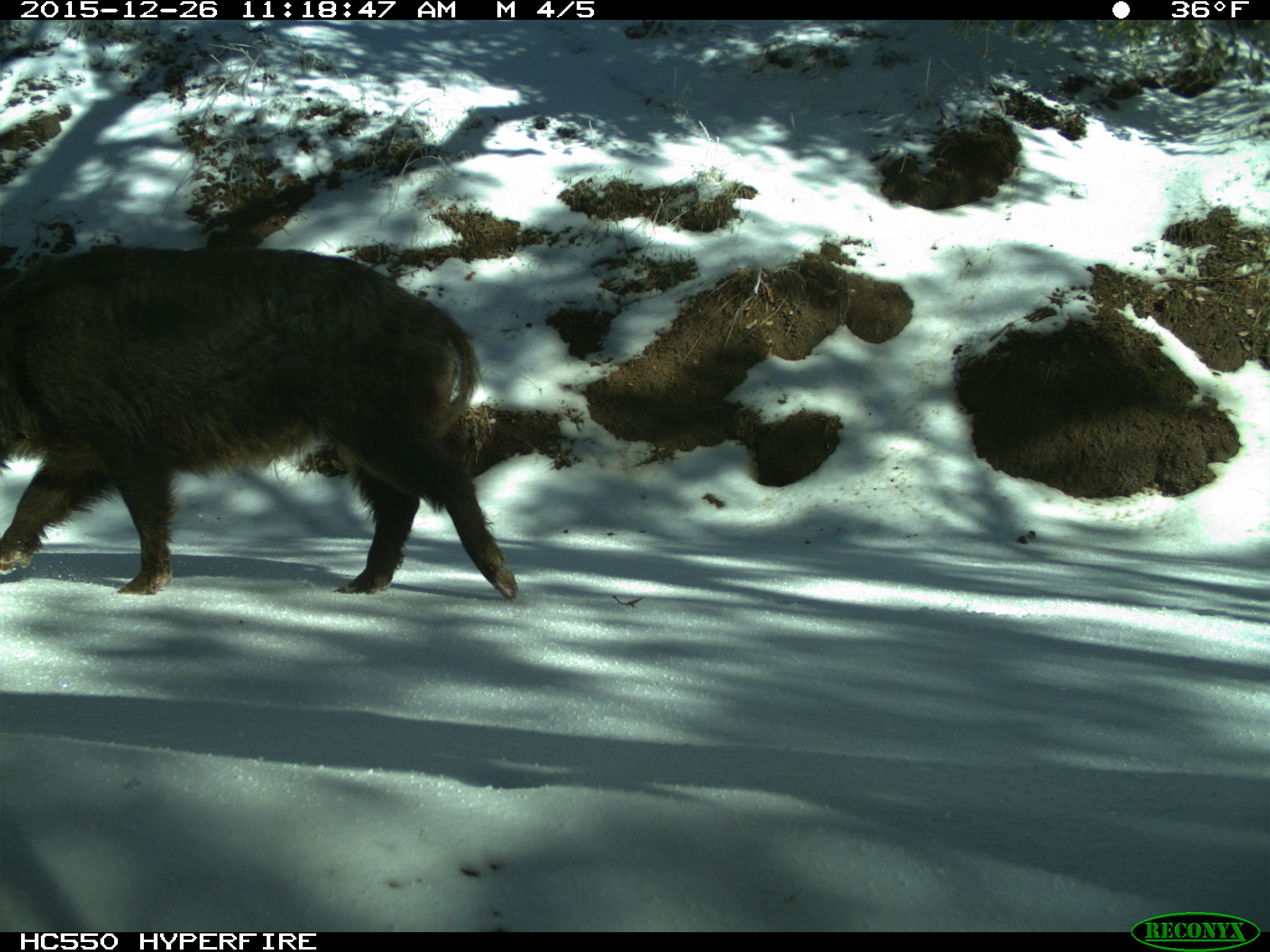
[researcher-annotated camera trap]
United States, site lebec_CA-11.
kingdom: Animalia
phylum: Chordata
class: Mammalia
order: Artiodactyla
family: Suidae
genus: Sus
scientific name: Sus scrofa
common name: wild boar